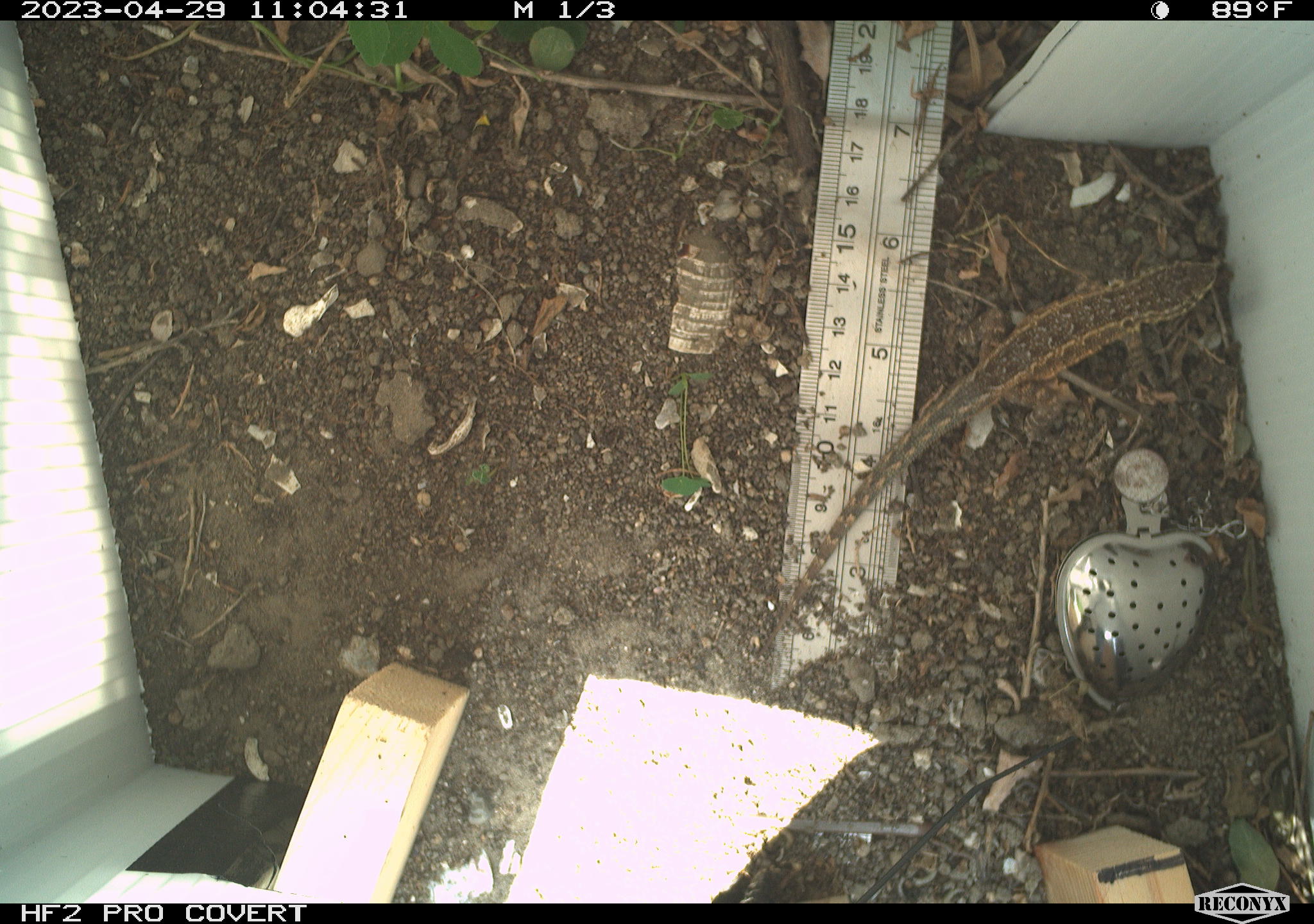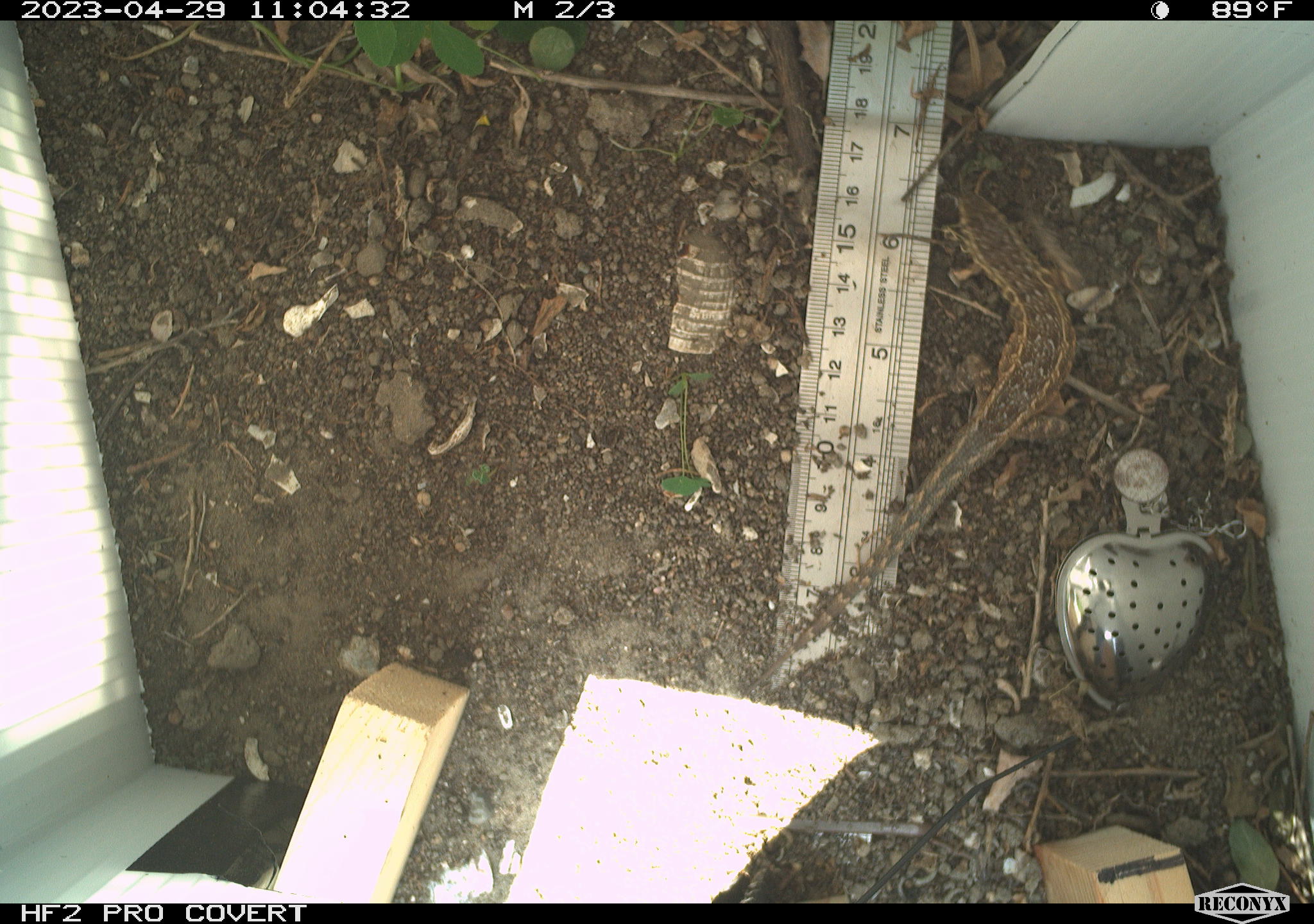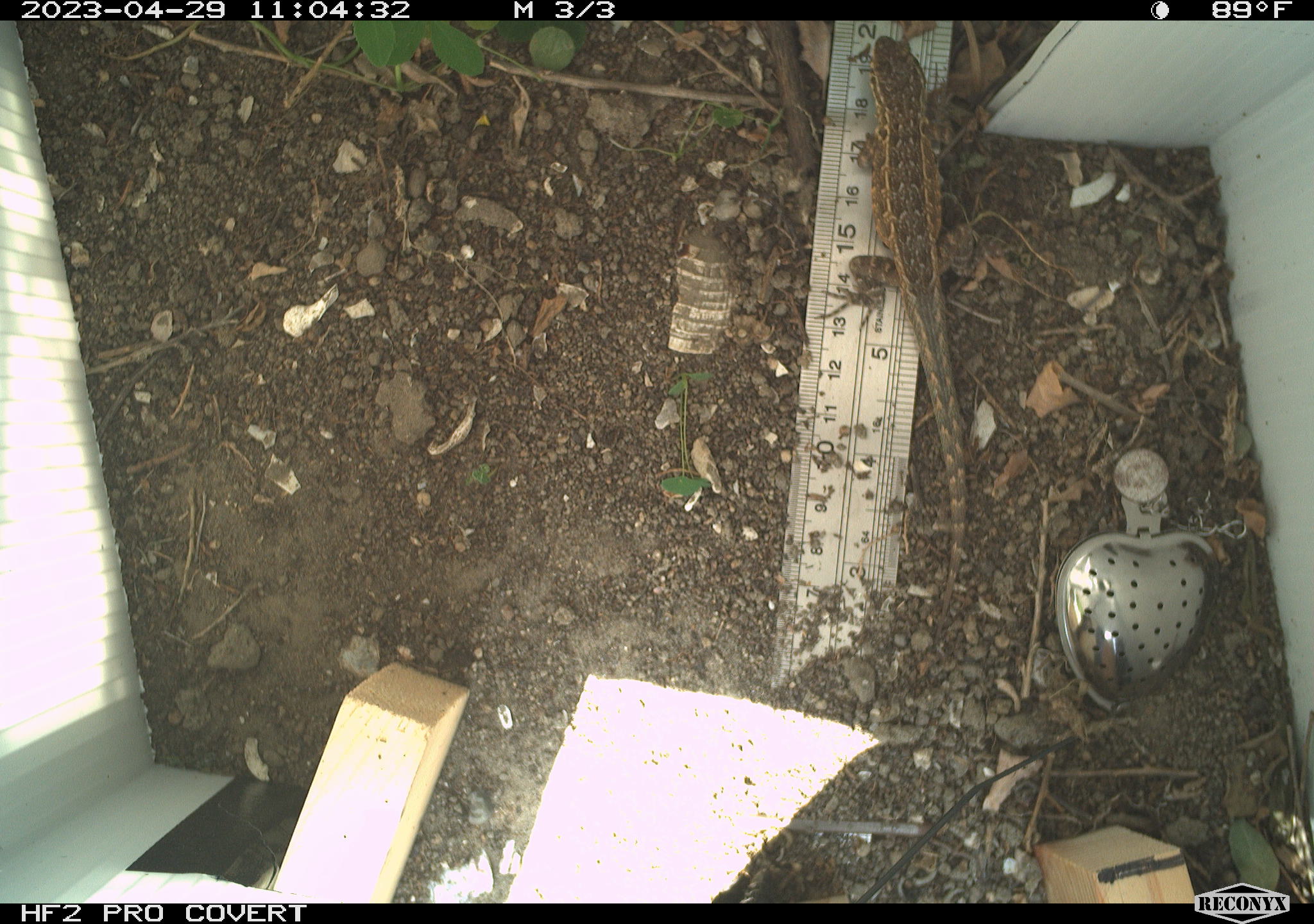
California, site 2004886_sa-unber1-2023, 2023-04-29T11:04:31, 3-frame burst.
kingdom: Animalia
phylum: Chordata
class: Reptilia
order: Squamata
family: Phrynosomatidae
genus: Uta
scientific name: Uta stansburiana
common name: common side-blotched lizard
Common side-blotched lizard (Uta stansburiana).